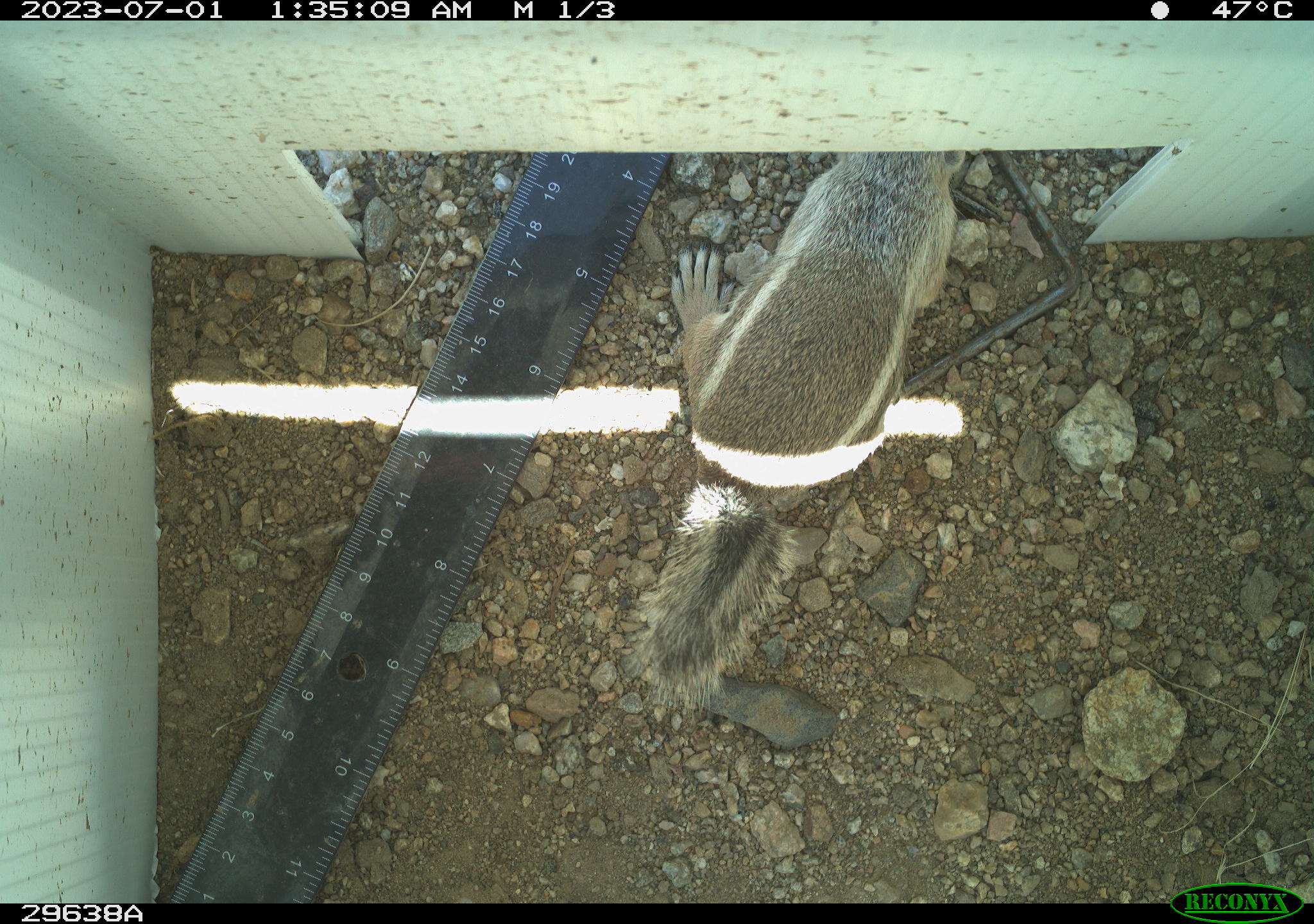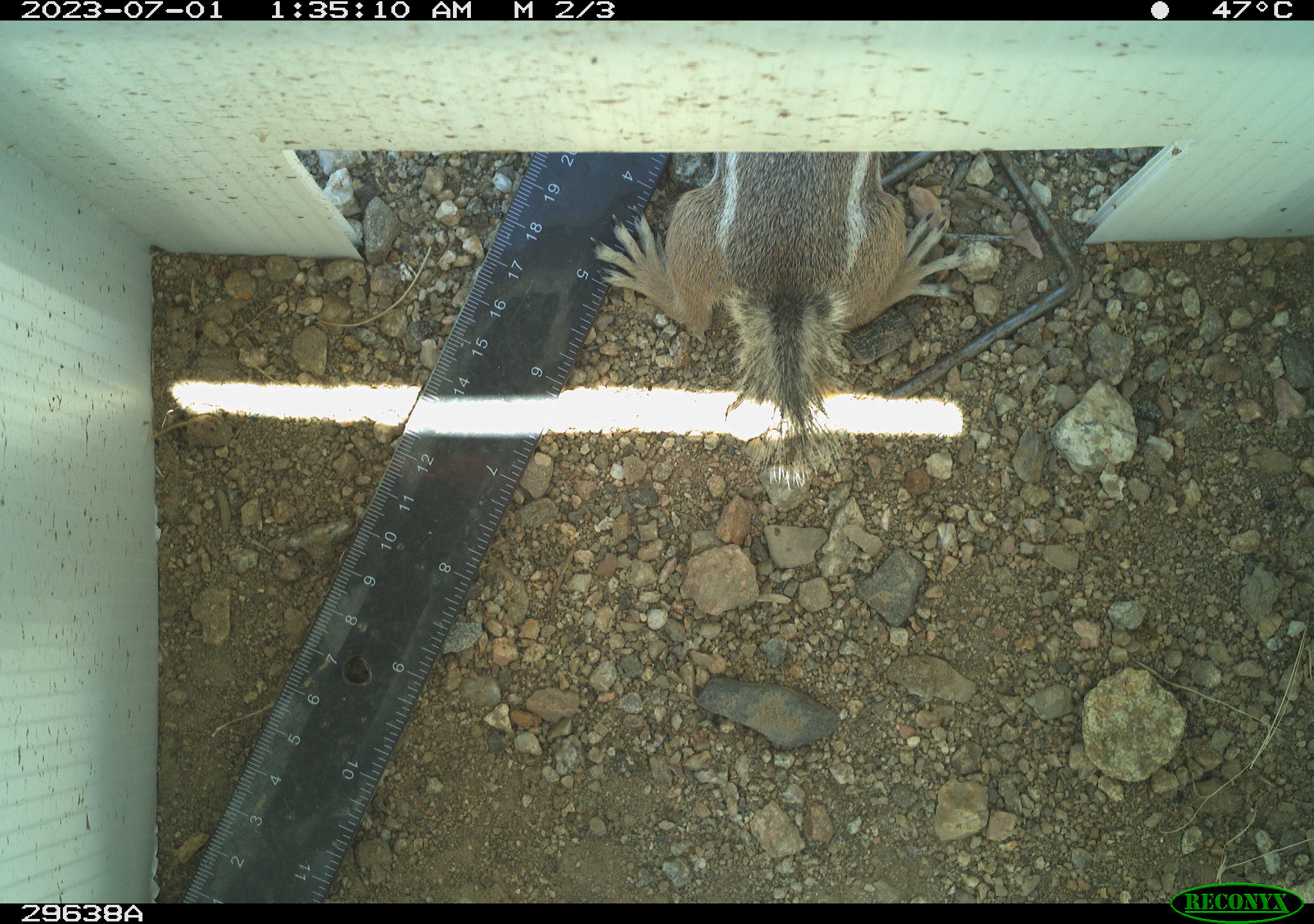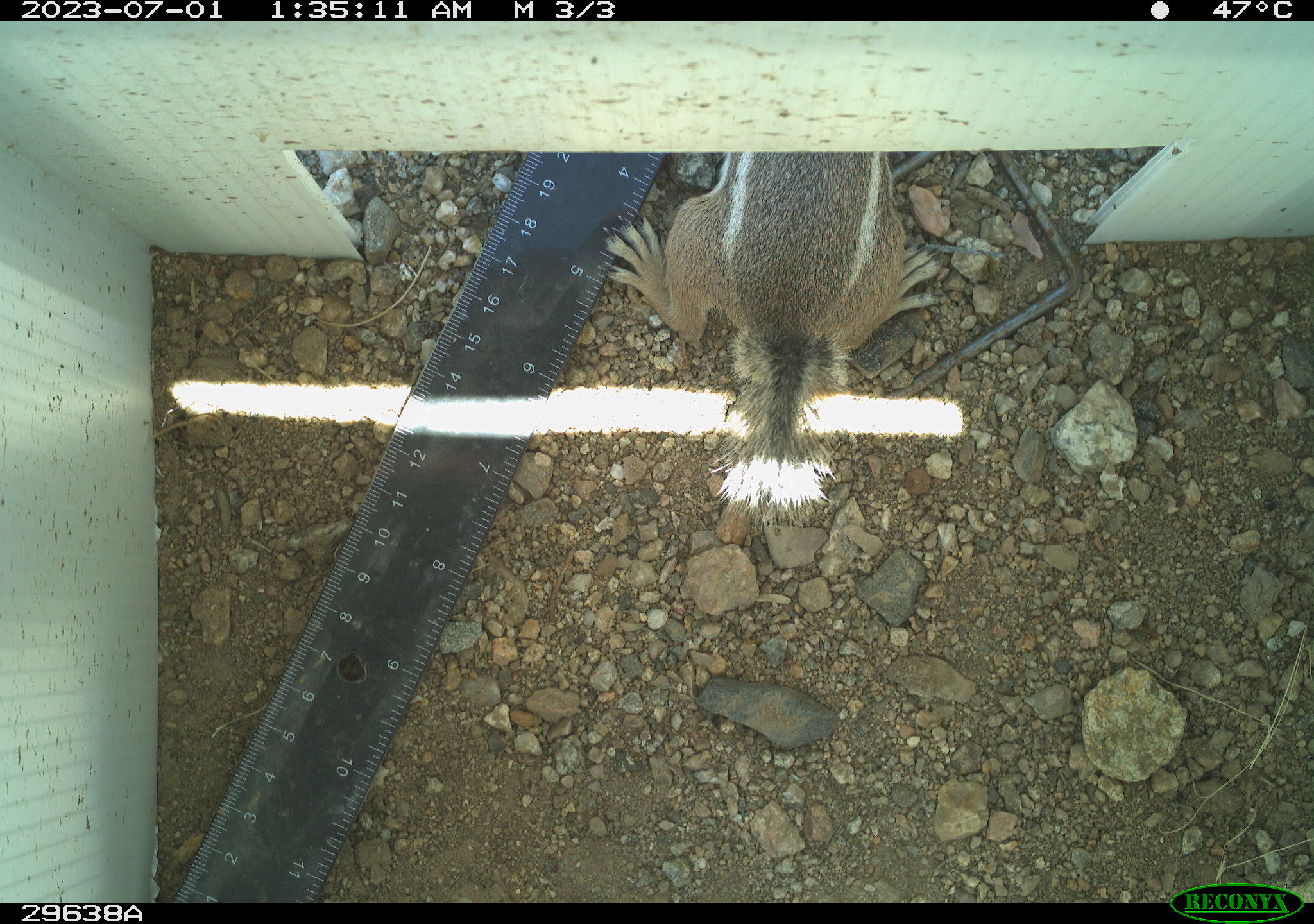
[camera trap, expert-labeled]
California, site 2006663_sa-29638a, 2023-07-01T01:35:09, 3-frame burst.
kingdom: Animalia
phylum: Chordata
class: Mammalia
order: Rodentia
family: Sciuridae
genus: Ammospermophilus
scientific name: Ammospermophilus leucurus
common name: white-tailed antelope squirrel